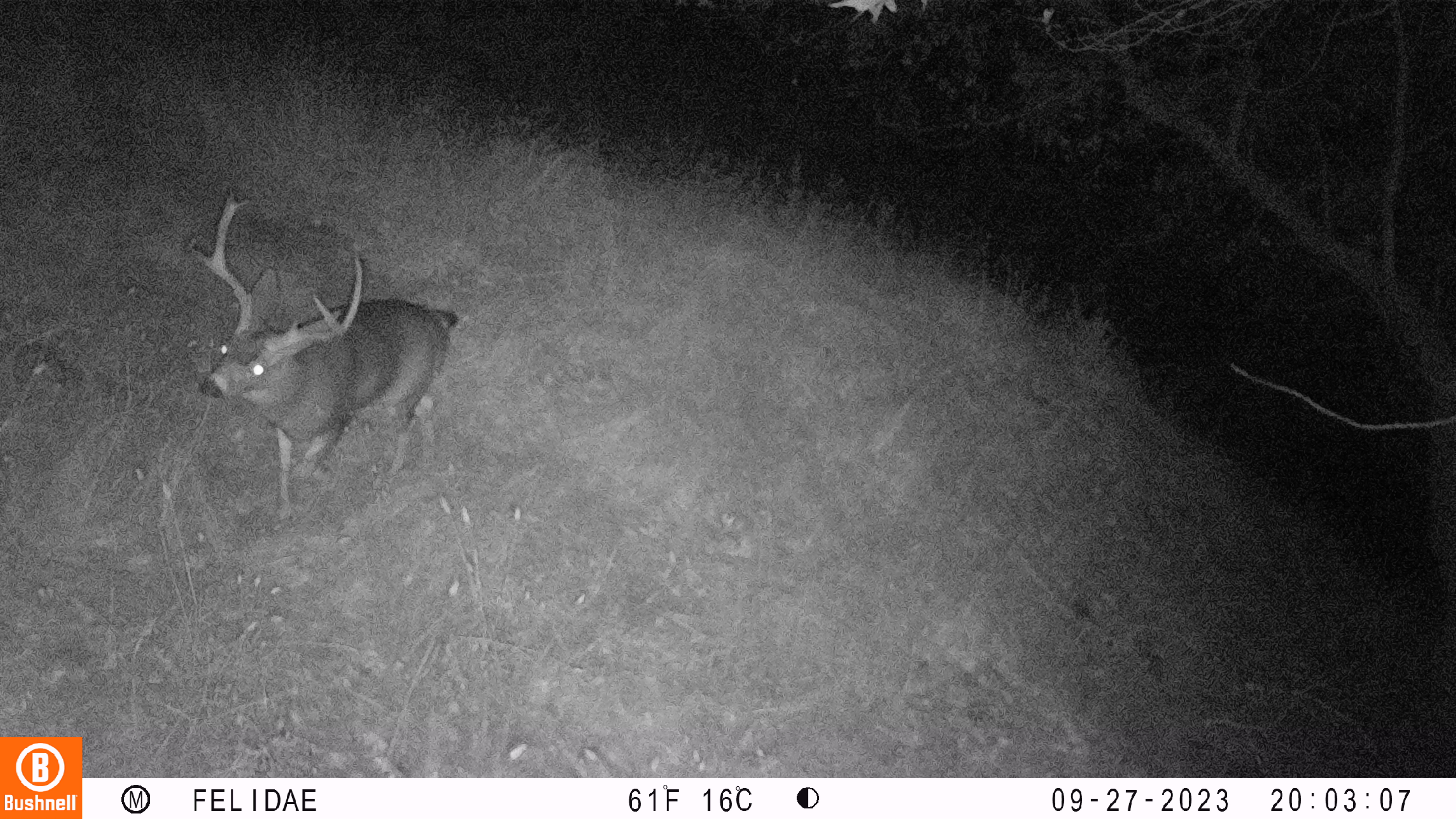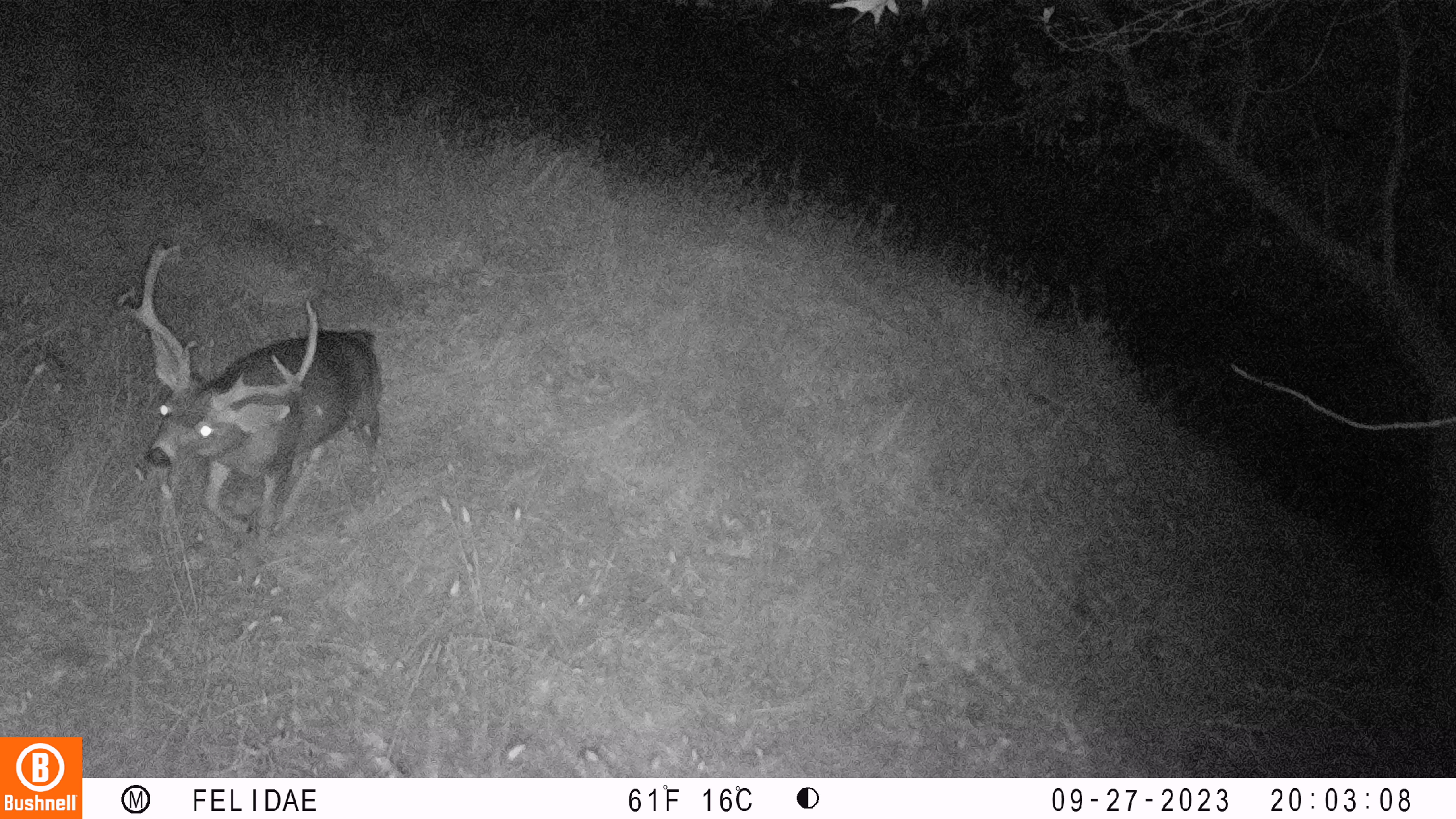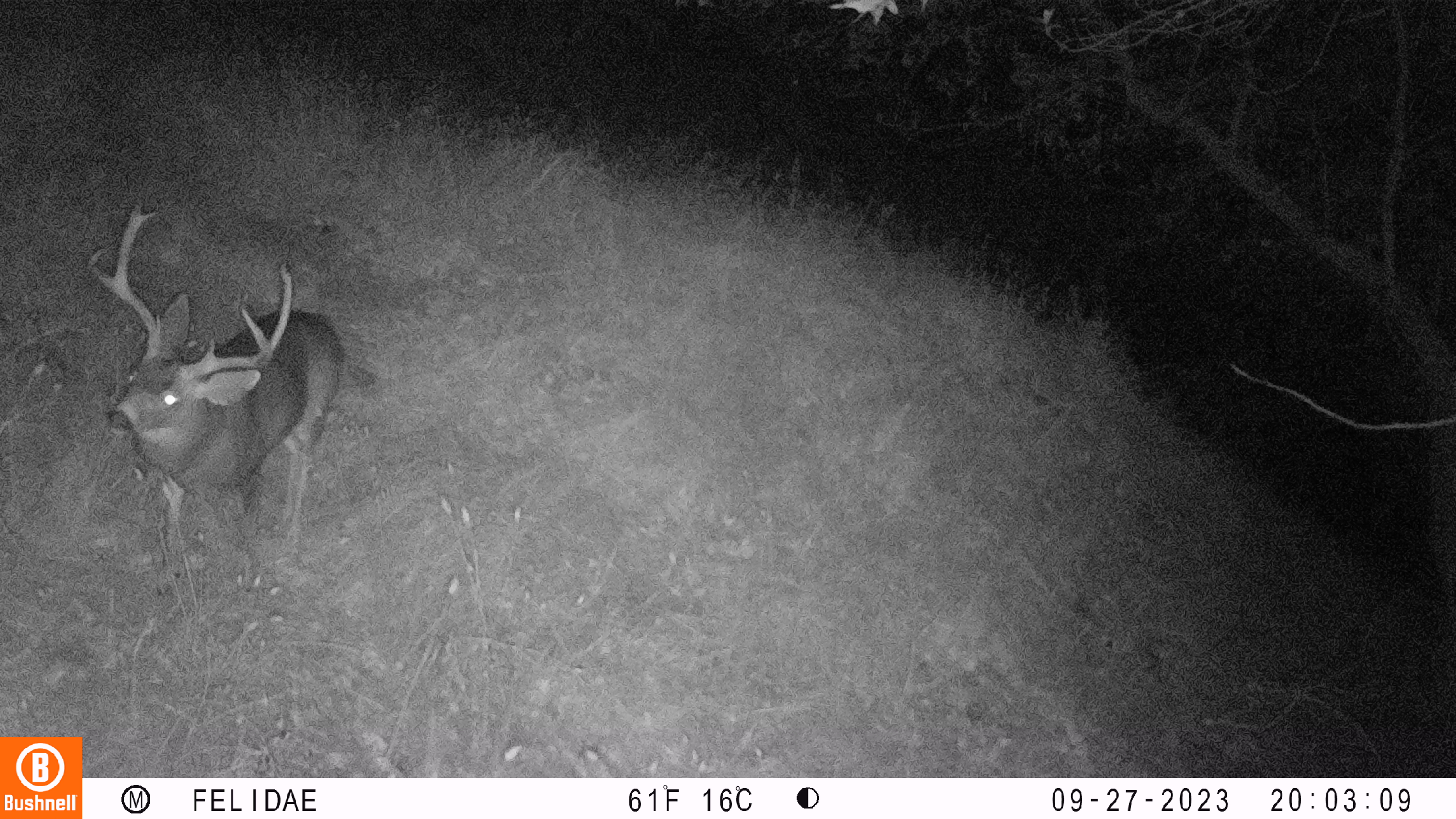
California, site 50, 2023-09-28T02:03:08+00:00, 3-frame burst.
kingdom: Animalia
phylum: Chordata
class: Mammalia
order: Artiodactyla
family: Cervidae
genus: Odocoileus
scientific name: Odocoileus hemionus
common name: mule deer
Mule deer (Odocoileus hemionus).